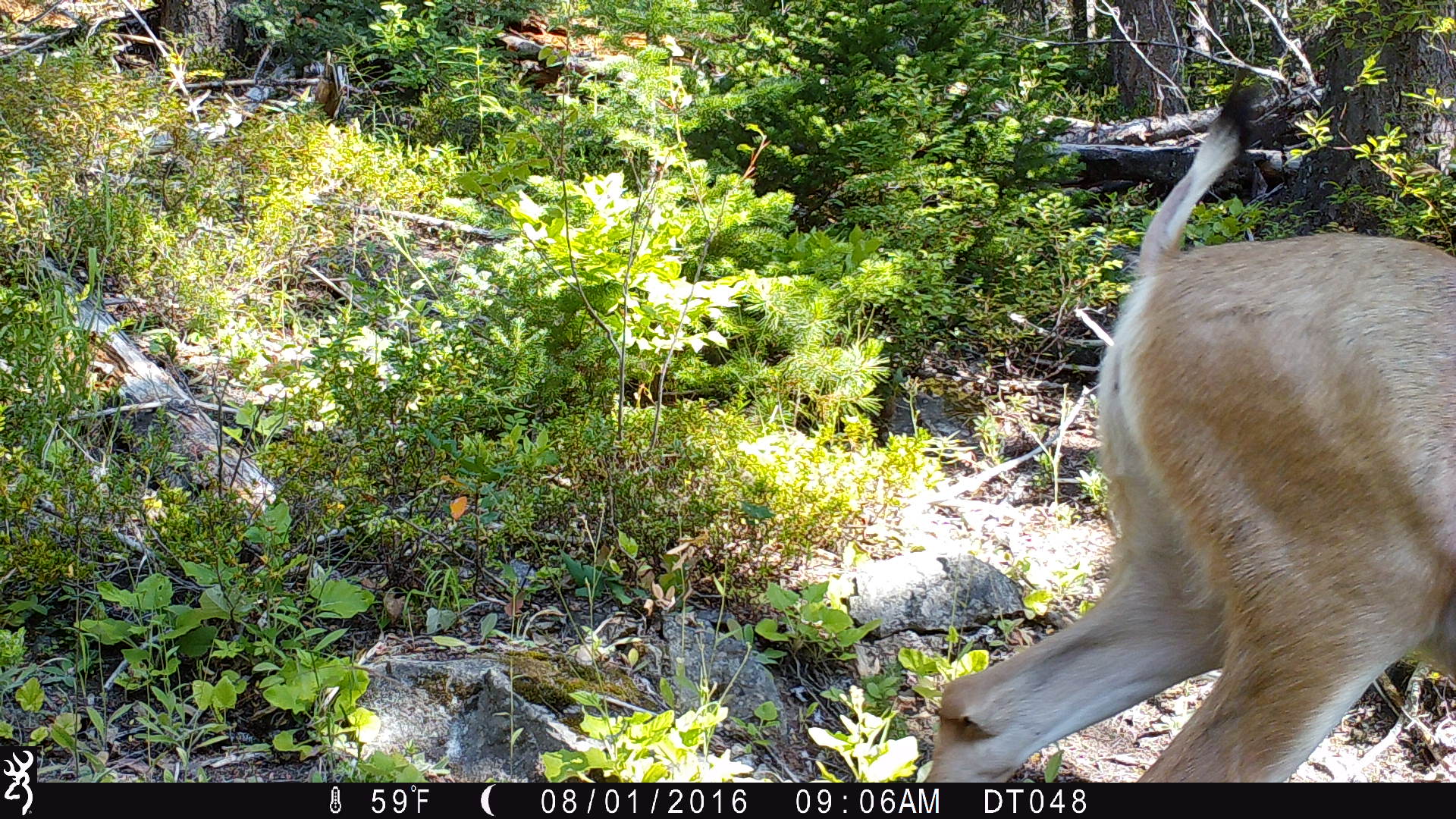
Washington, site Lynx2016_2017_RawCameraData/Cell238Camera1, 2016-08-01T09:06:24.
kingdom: Animalia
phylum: Chordata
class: Mammalia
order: Artiodactyla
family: Cervidae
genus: Odocoileus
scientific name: Odocoileus hemionus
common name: mule deer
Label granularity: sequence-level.